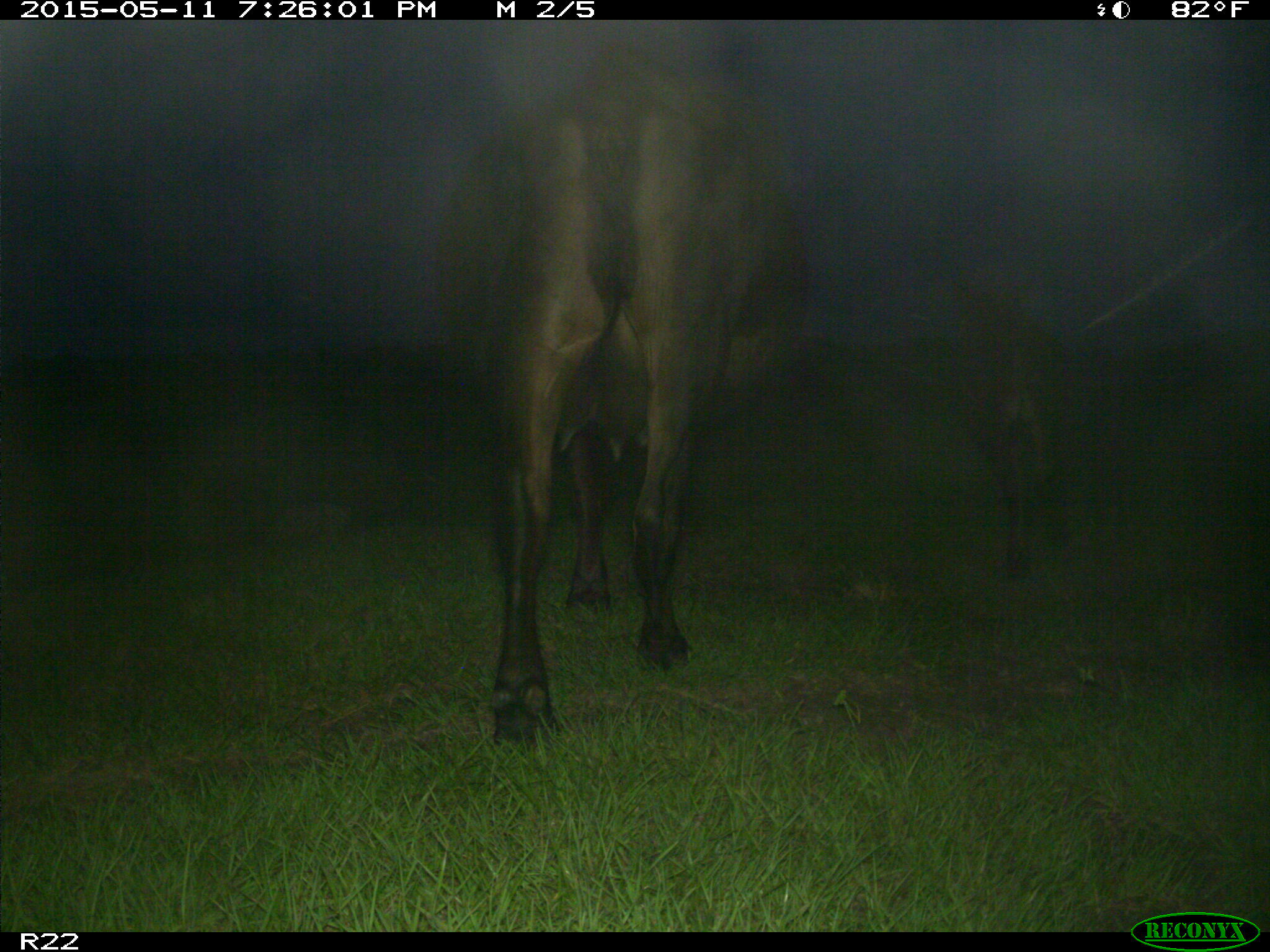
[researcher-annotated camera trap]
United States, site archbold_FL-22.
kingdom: Animalia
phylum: Chordata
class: Mammalia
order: Artiodactyla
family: Bovidae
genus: Bos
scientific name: Bos taurus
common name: domestic cow